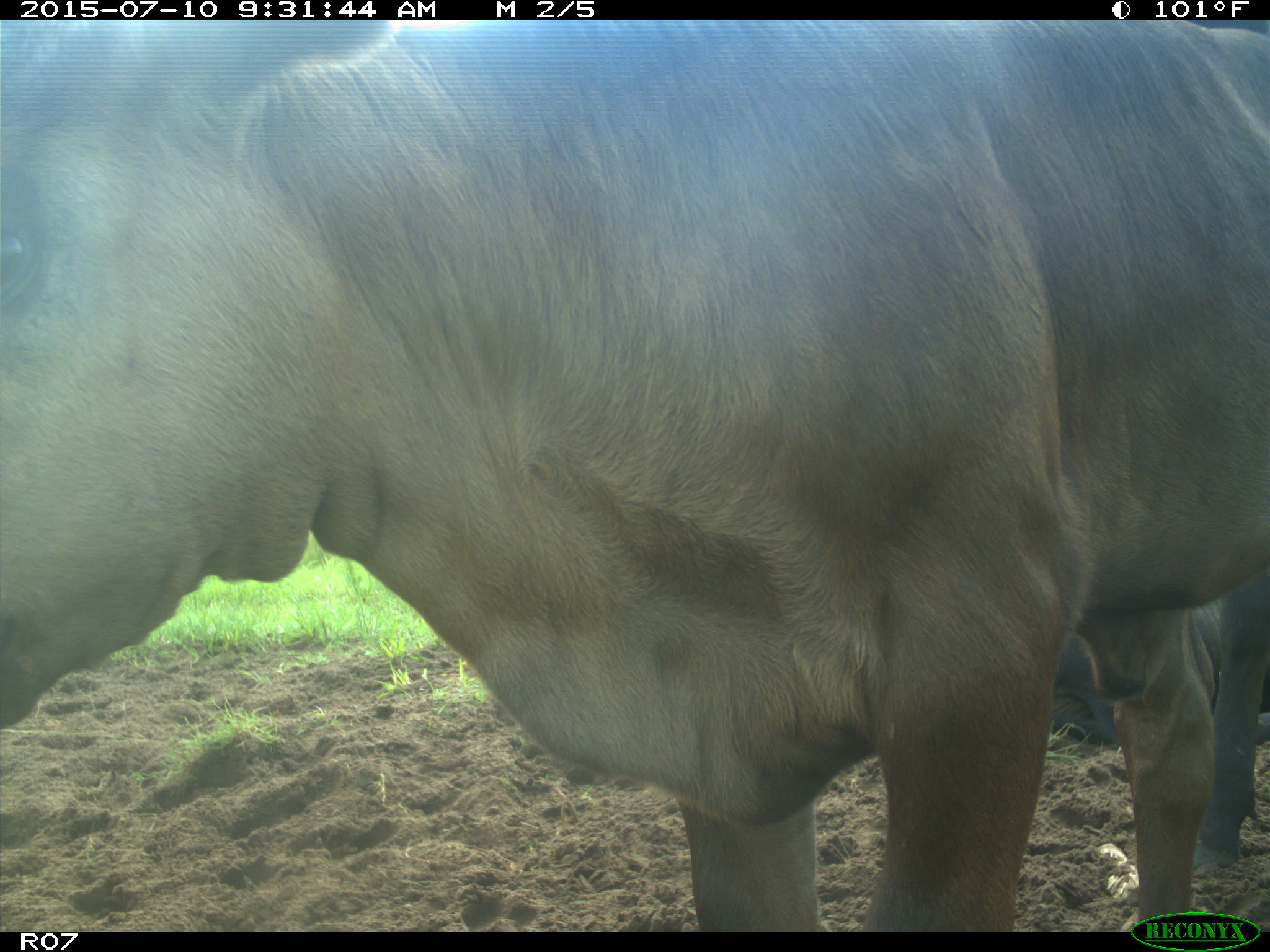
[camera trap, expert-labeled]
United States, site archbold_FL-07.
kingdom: Animalia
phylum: Chordata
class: Mammalia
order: Artiodactyla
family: Bovidae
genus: Bos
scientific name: Bos taurus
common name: domestic cow